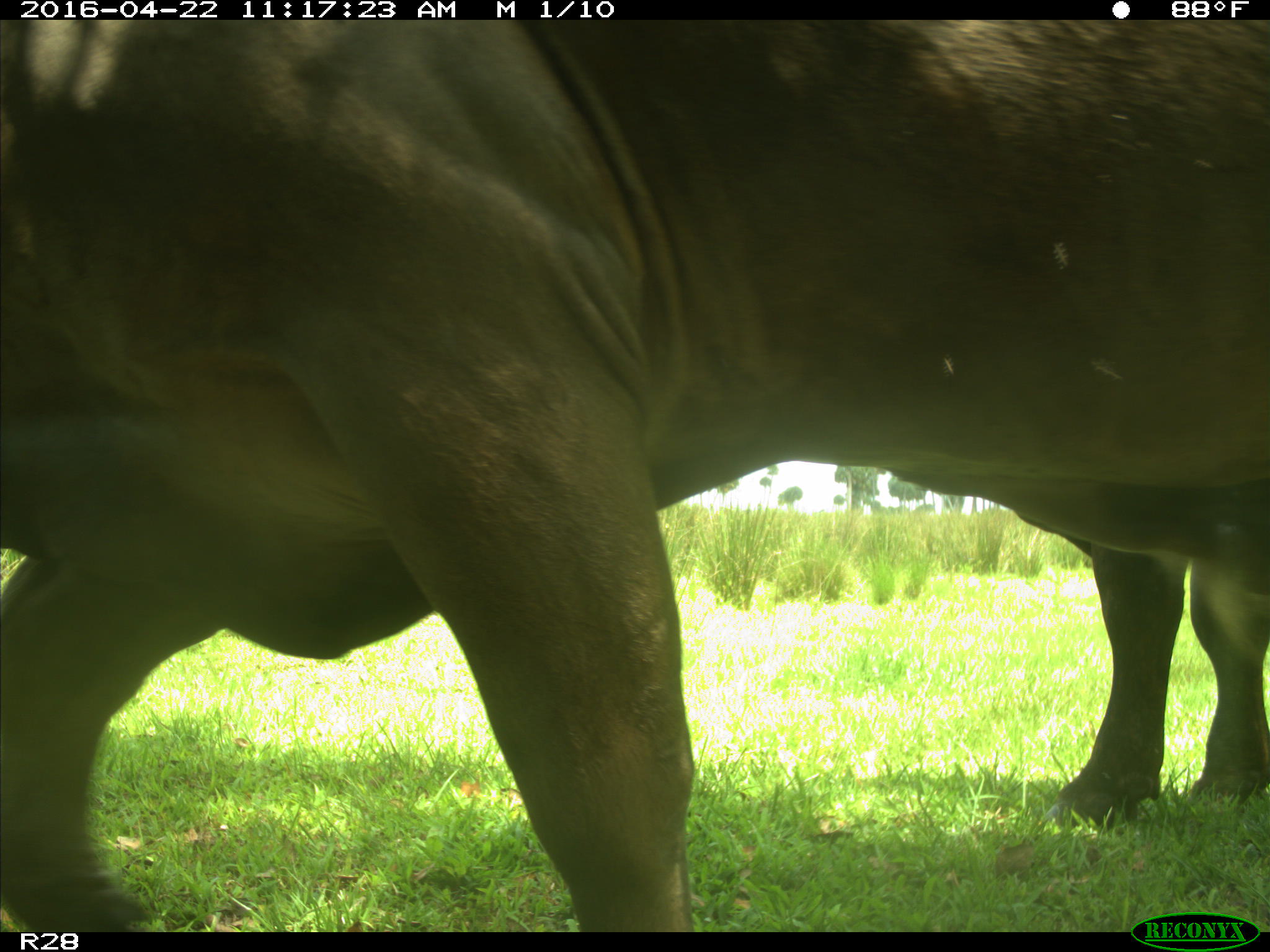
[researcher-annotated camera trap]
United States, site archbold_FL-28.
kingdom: Animalia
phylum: Chordata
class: Mammalia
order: Artiodactyla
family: Bovidae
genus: Bos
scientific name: Bos taurus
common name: domestic cow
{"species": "Bos taurus (domestic cow)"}